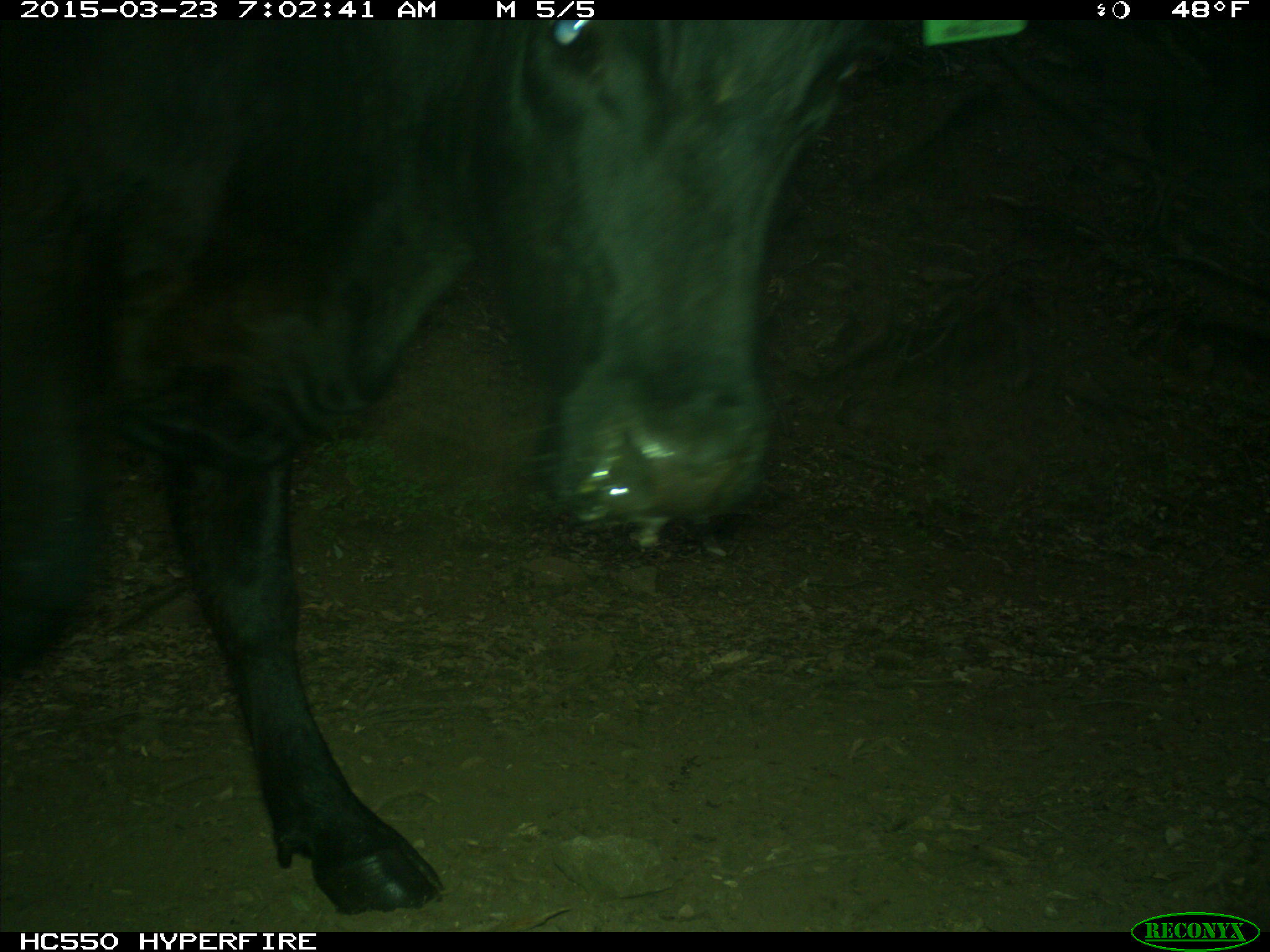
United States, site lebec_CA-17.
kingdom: Animalia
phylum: Chordata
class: Mammalia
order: Artiodactyla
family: Bovidae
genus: Bos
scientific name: Bos taurus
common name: domestic cow